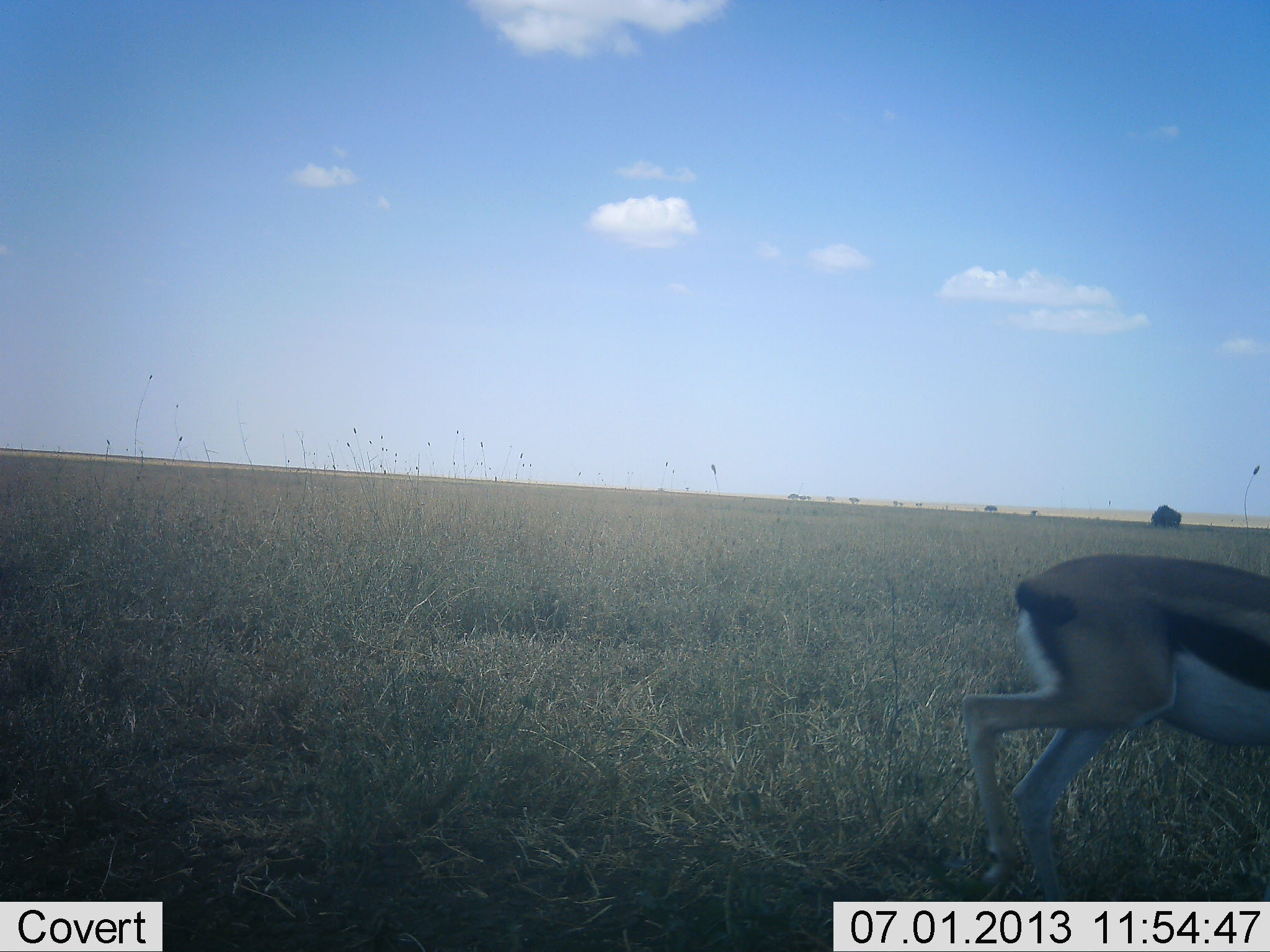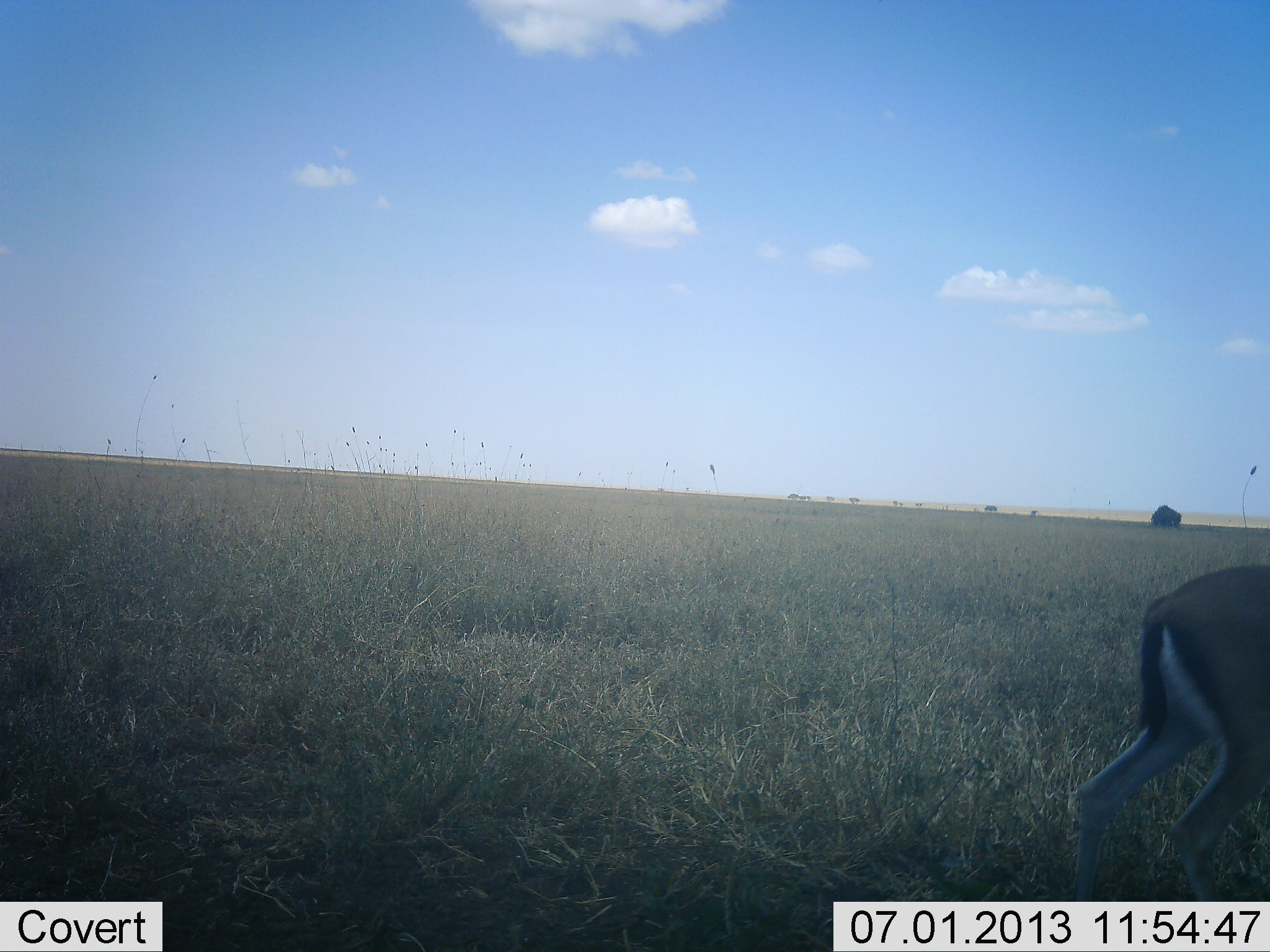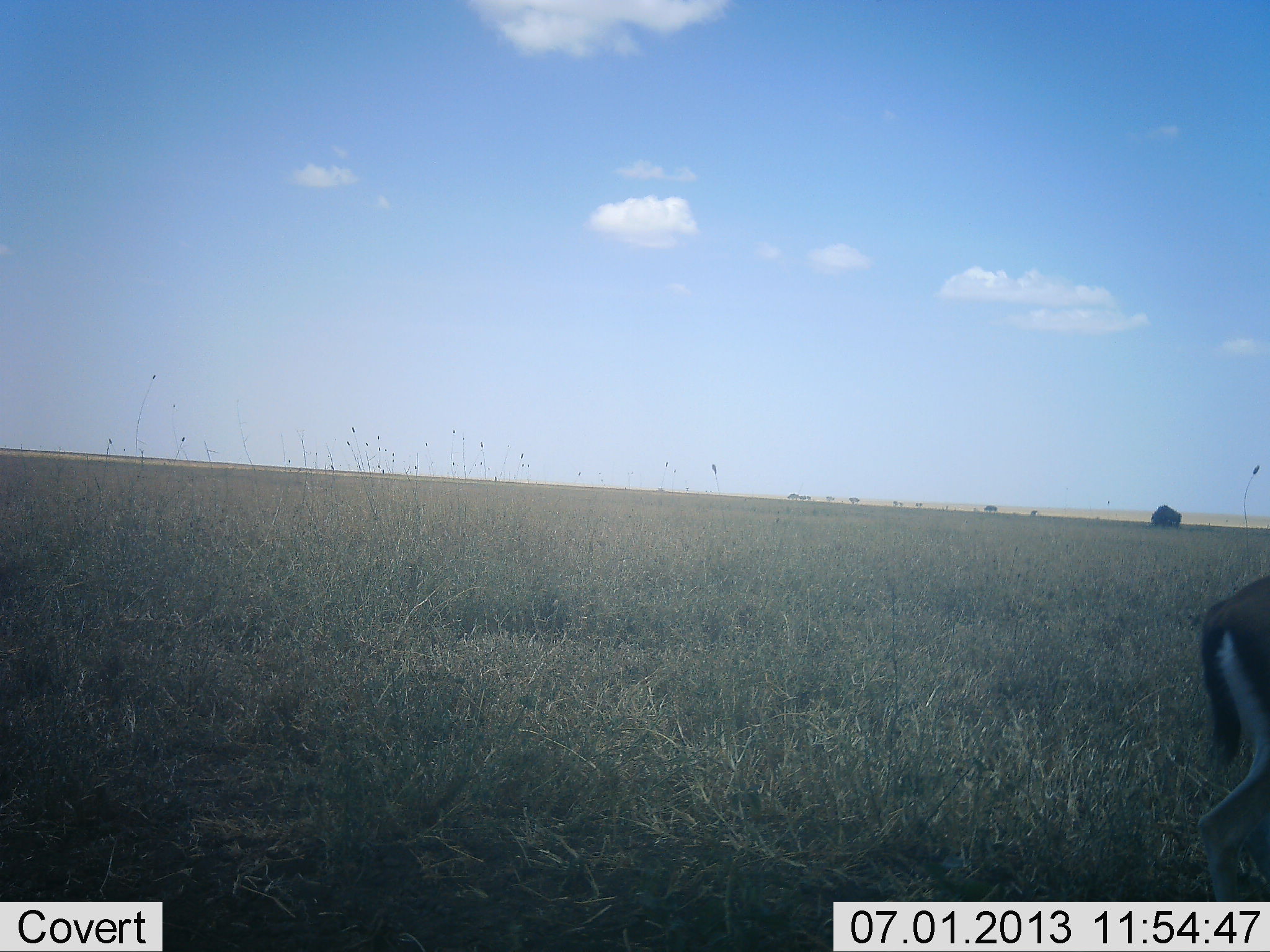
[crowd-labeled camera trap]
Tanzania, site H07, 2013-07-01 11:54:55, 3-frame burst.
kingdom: Animalia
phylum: Chordata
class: Mammalia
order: Artiodactyla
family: Bovidae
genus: Eudorcas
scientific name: Eudorcas thomsonii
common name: thomson's gazelle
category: gazellethomsons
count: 1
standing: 7%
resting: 0%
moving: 93%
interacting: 0%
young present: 0%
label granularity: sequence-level